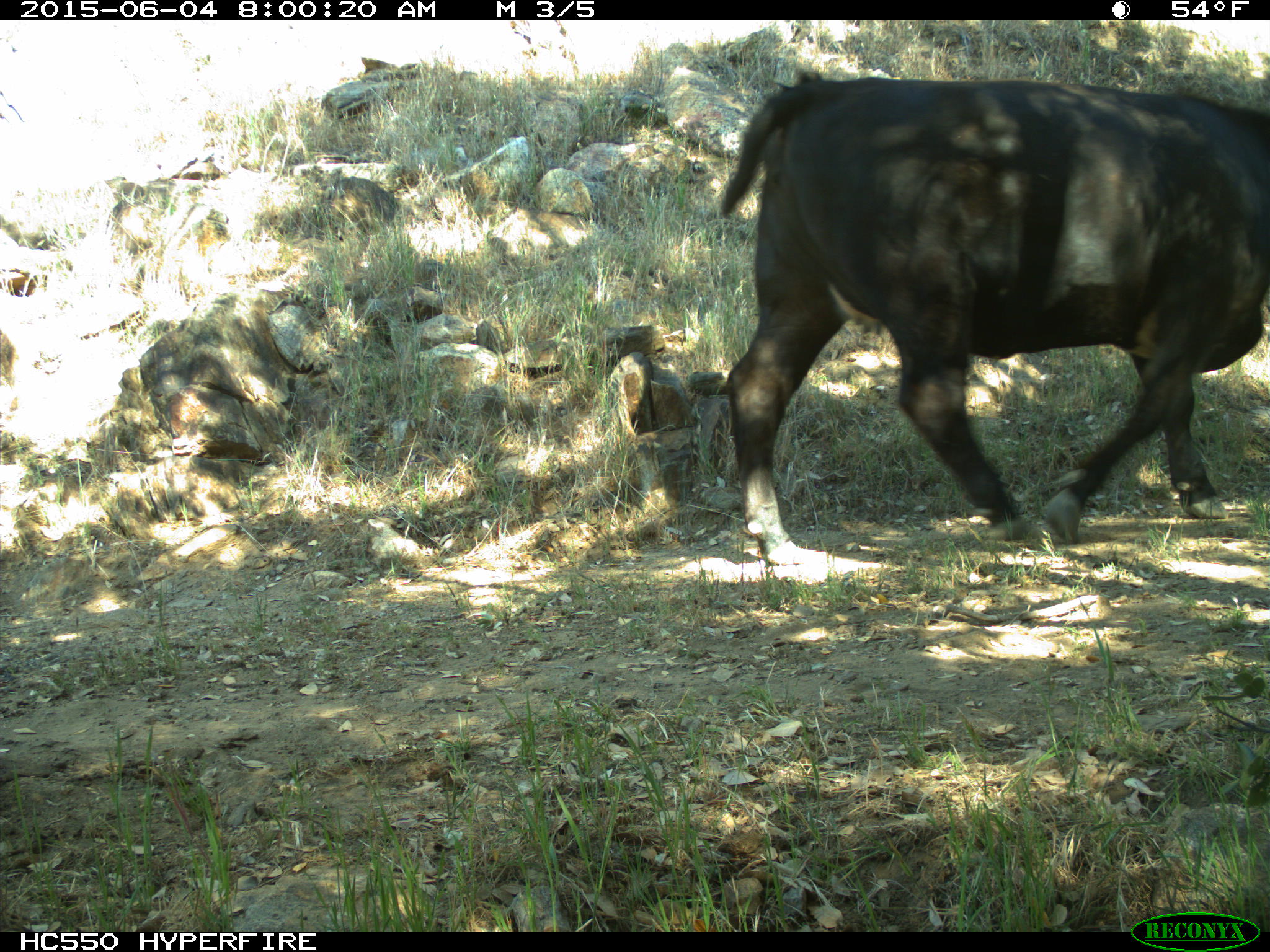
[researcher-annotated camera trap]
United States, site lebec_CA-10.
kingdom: Animalia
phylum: Chordata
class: Mammalia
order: Artiodactyla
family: Bovidae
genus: Bos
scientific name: Bos taurus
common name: domestic cow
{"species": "Bos taurus (domestic cow)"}